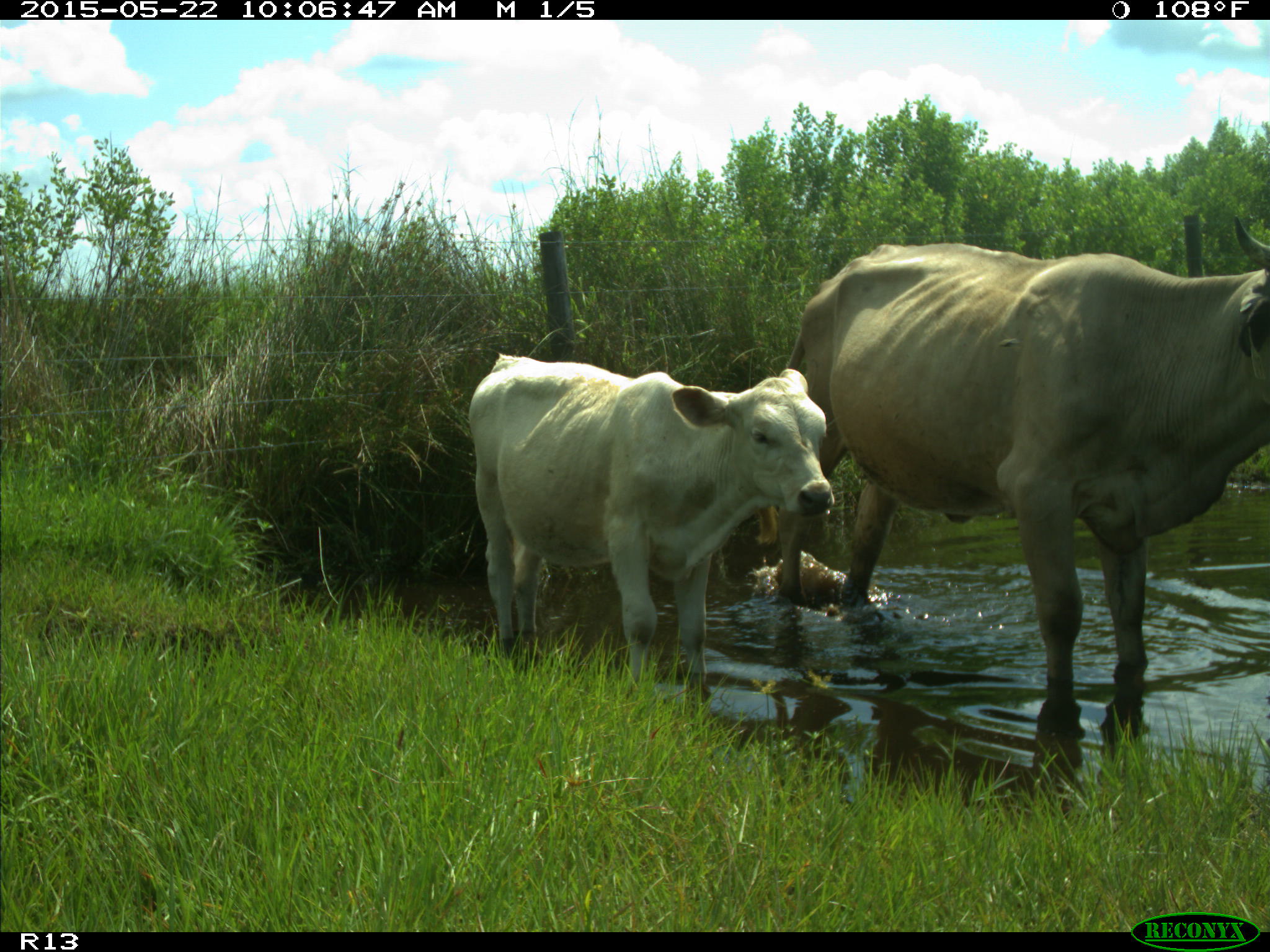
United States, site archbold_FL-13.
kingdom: Animalia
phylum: Chordata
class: Mammalia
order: Artiodactyla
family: Bovidae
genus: Bos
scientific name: Bos taurus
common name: domestic cow